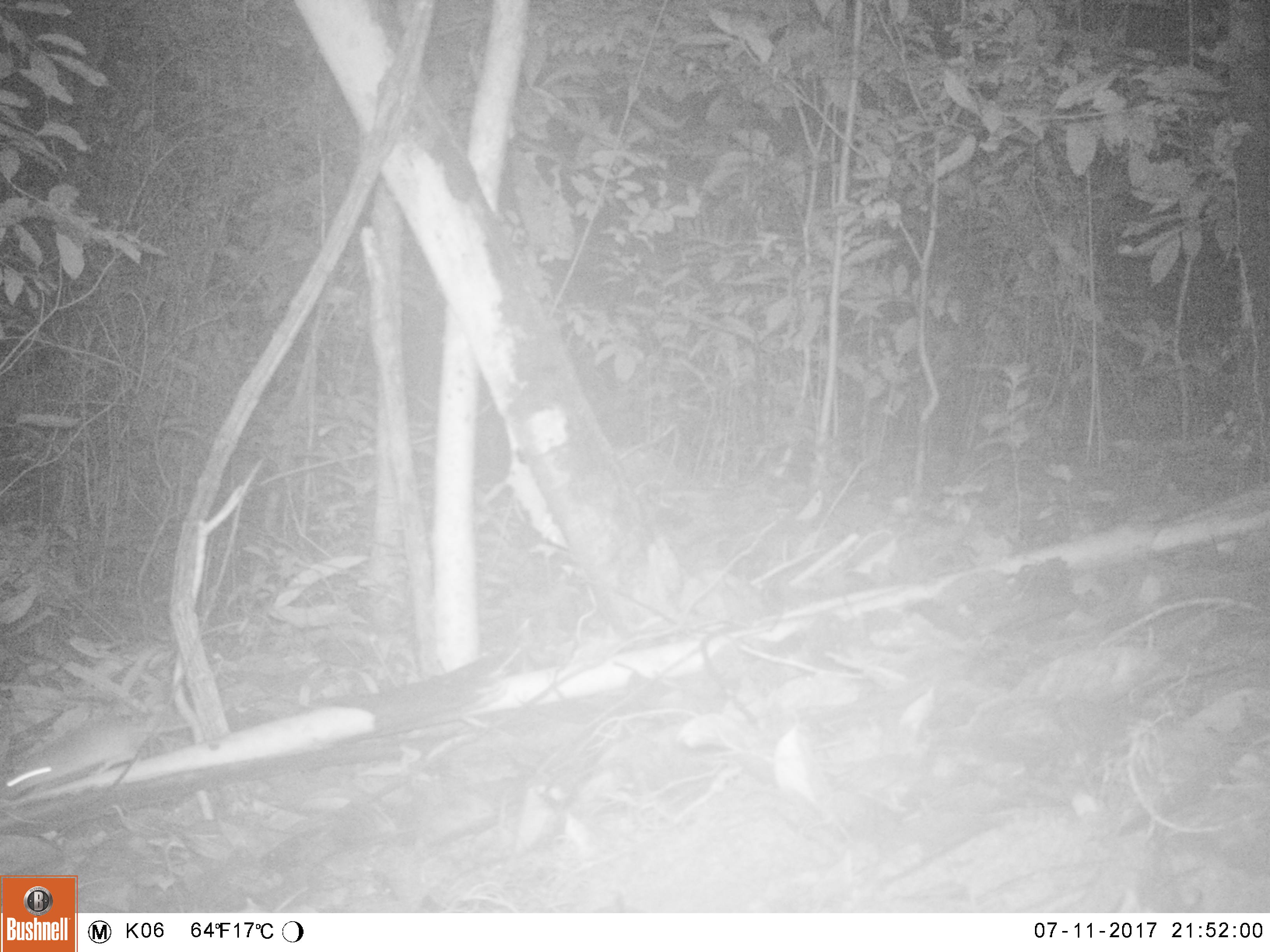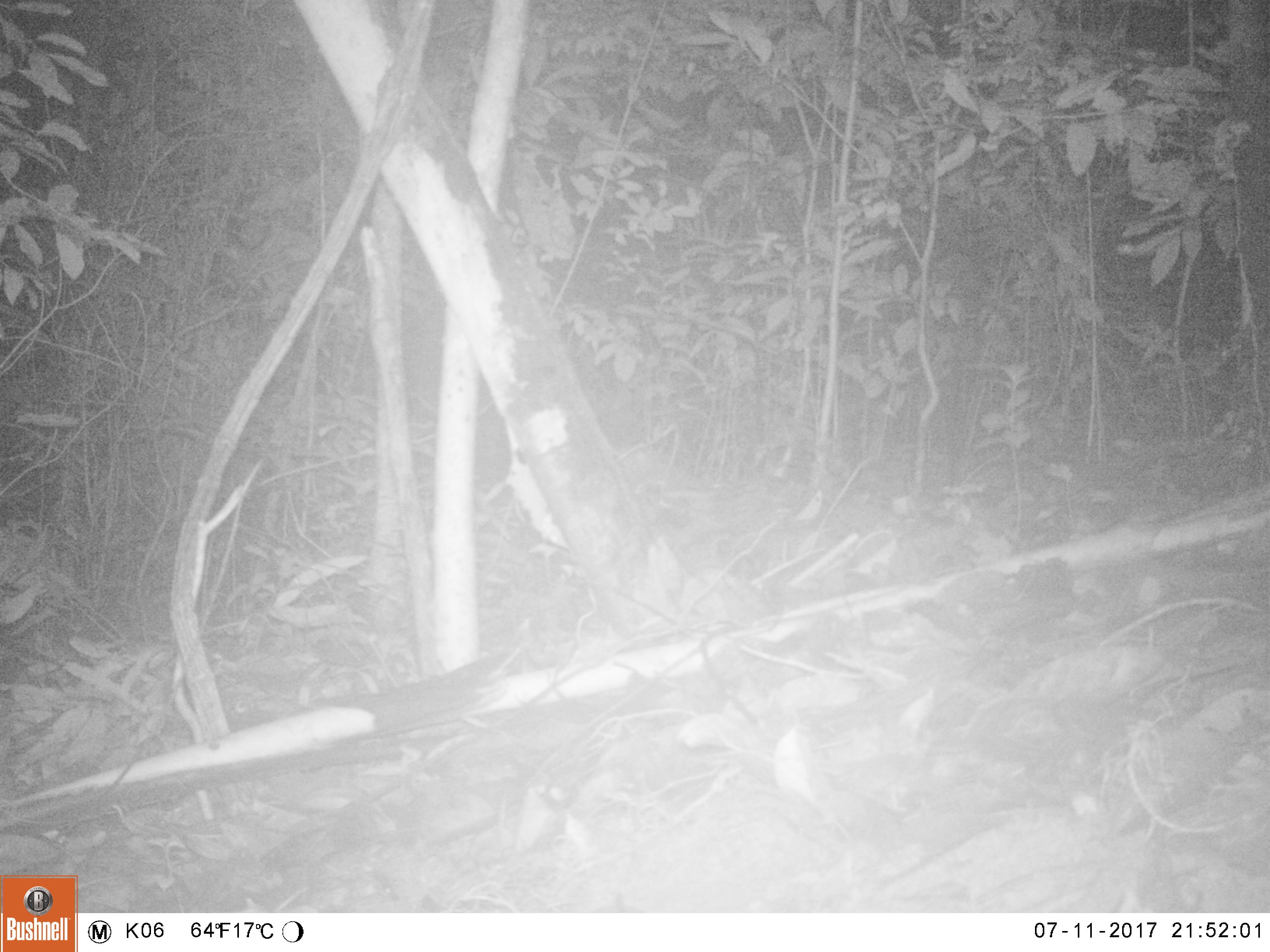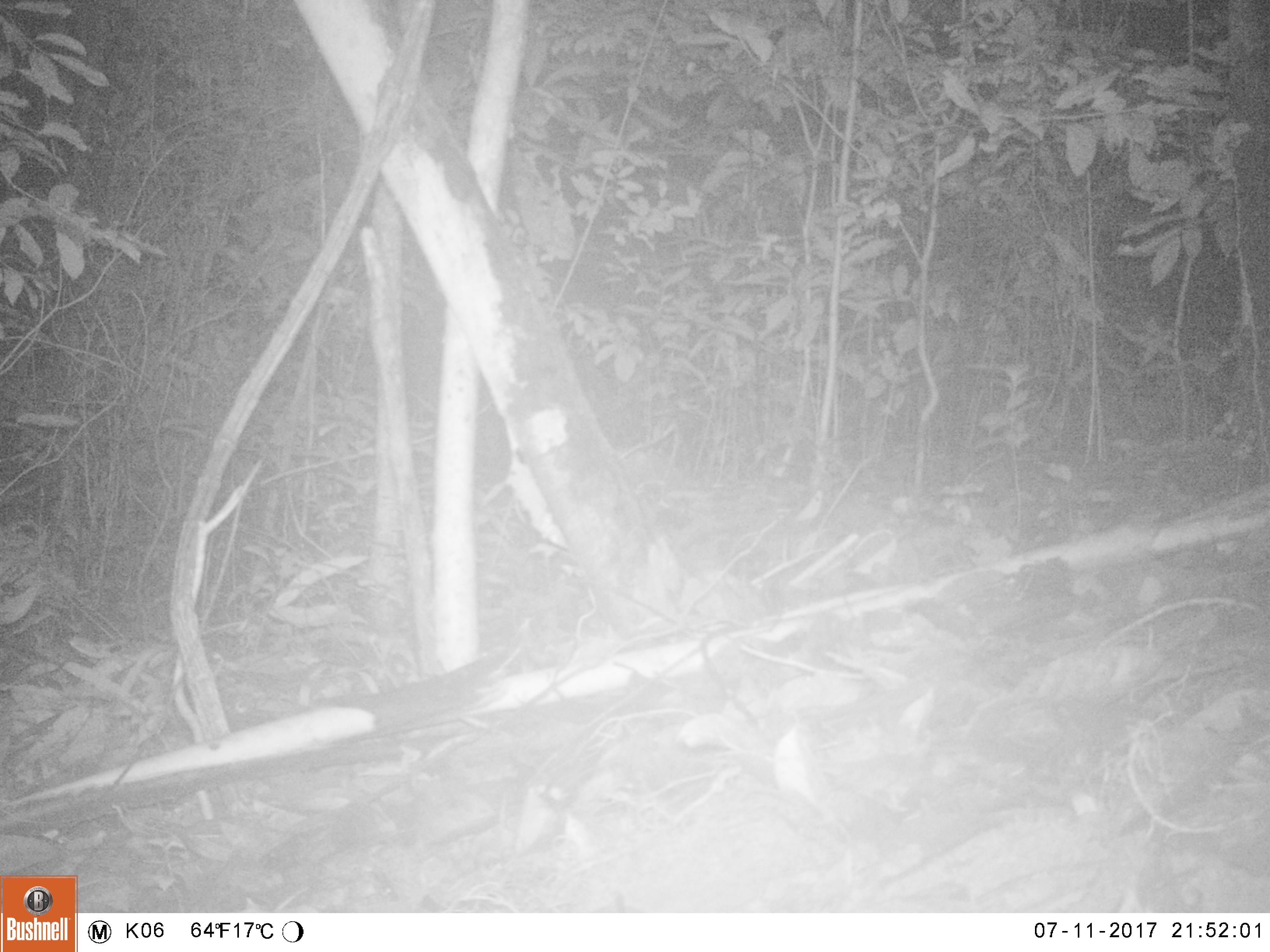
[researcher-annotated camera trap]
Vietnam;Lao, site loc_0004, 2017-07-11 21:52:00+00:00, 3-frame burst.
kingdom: Animalia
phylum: Chordata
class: Mammalia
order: Rodentia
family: Muridae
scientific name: Muridae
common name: old-world mice and rats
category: unidentified murid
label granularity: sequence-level